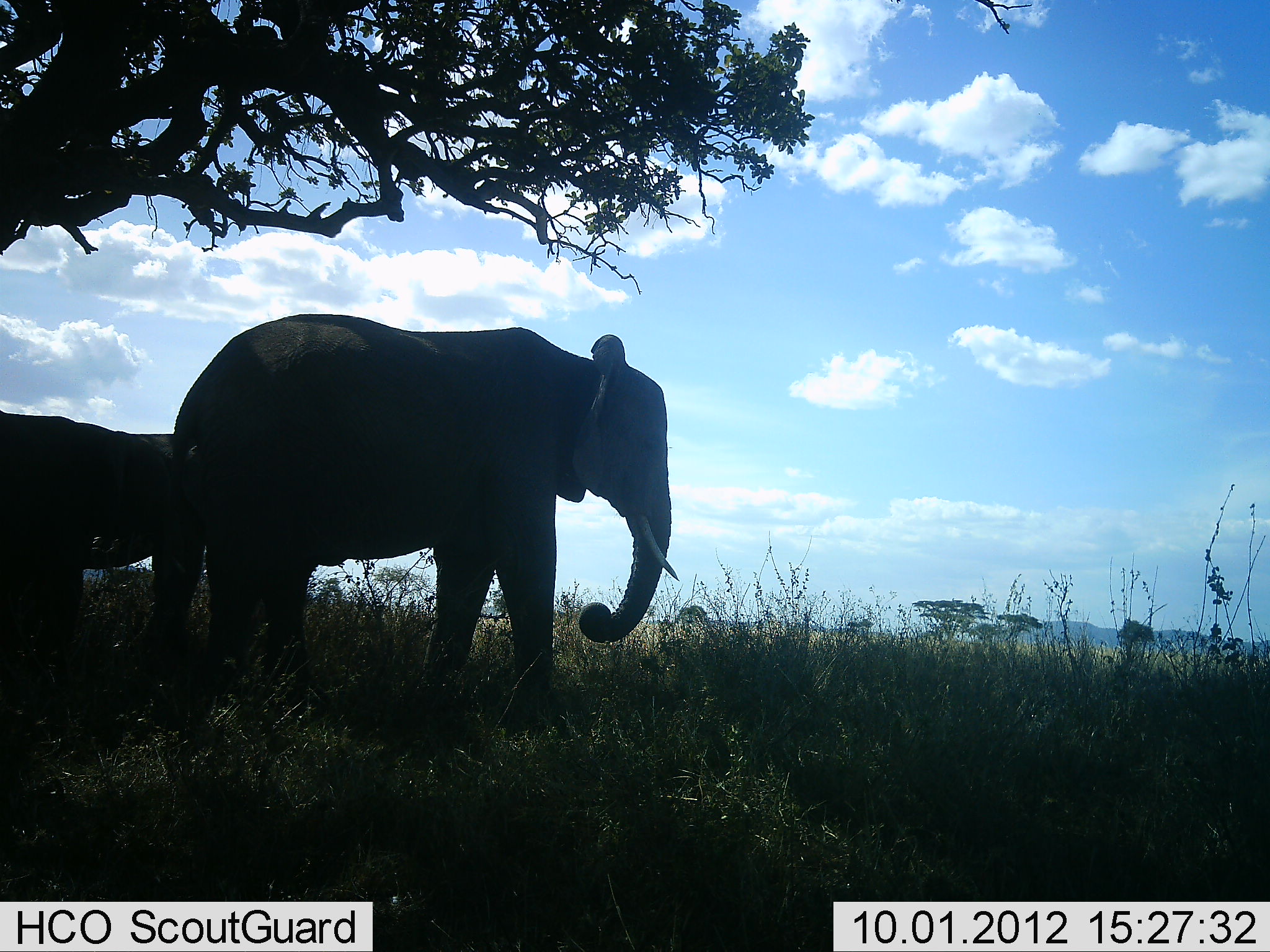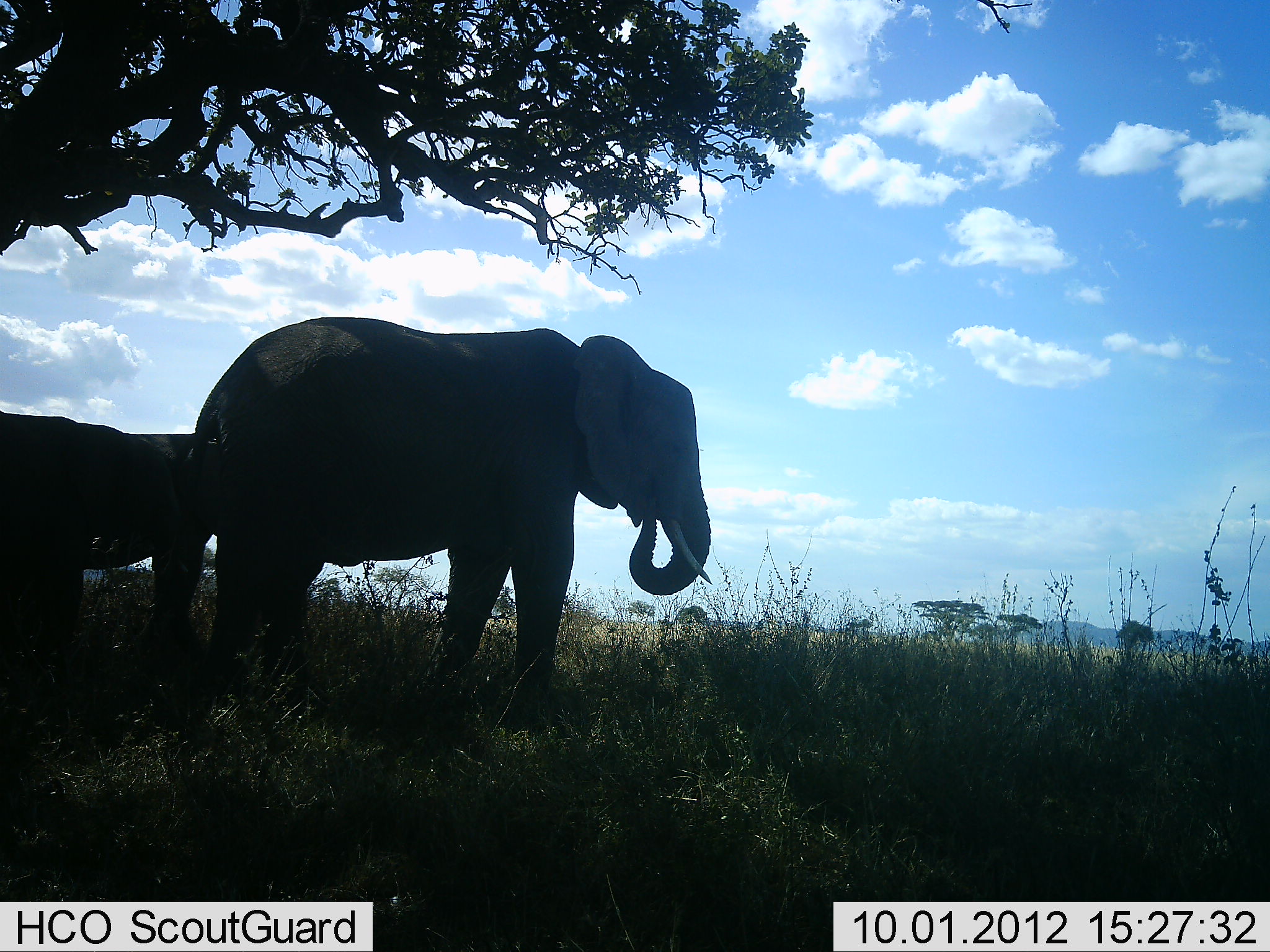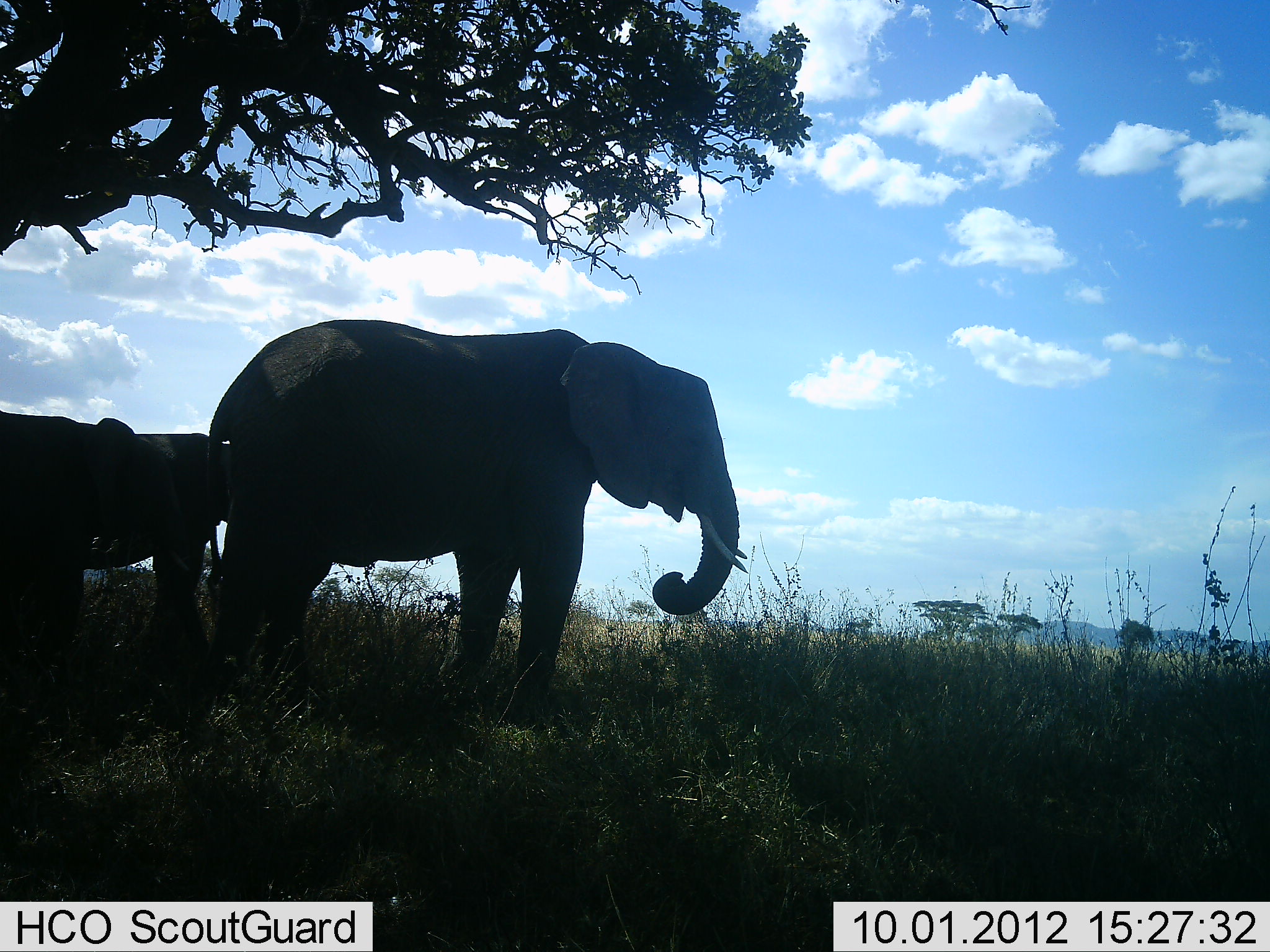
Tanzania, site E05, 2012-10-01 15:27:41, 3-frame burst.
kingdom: Animalia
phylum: Chordata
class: Mammalia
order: Proboscidea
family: Elephantidae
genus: Loxodonta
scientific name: Loxodonta africana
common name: african bush elephant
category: elephant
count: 2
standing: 100%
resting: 10%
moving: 0%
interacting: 0%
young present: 20%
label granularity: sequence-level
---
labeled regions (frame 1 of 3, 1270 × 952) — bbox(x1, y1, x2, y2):
animal: bbox(158, 311, 677, 748); bbox(2, 408, 212, 694)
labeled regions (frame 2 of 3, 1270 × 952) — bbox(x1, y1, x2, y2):
animal: bbox(192, 316, 715, 739); bbox(0, 402, 219, 721)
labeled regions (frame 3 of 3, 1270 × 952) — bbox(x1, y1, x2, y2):
animal: bbox(203, 316, 748, 732); bbox(0, 407, 225, 716)